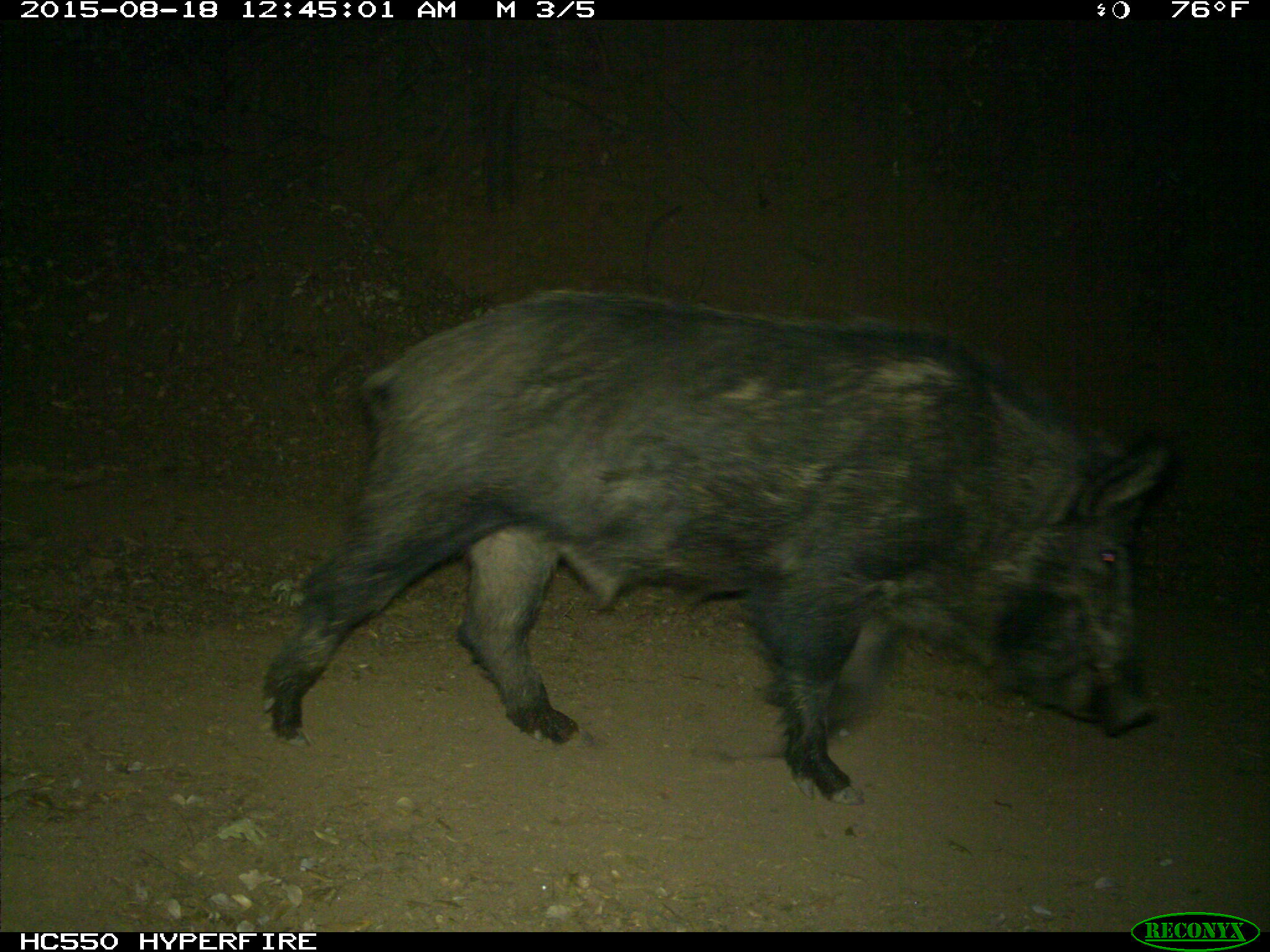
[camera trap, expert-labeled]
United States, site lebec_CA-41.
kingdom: Animalia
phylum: Chordata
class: Mammalia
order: Artiodactyla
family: Suidae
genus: Sus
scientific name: Sus scrofa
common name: wild boar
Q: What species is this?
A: Sus scrofa (wild boar).